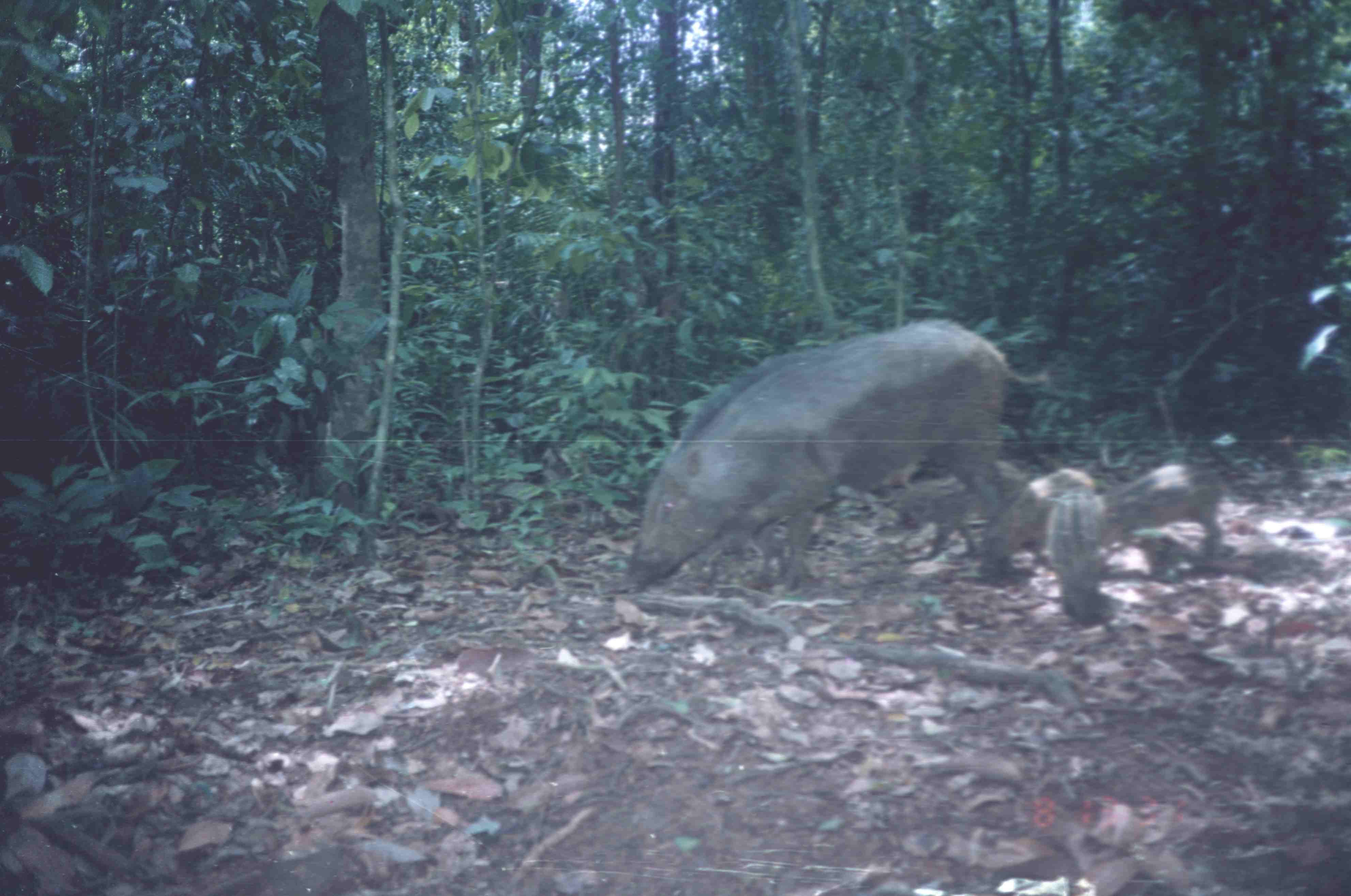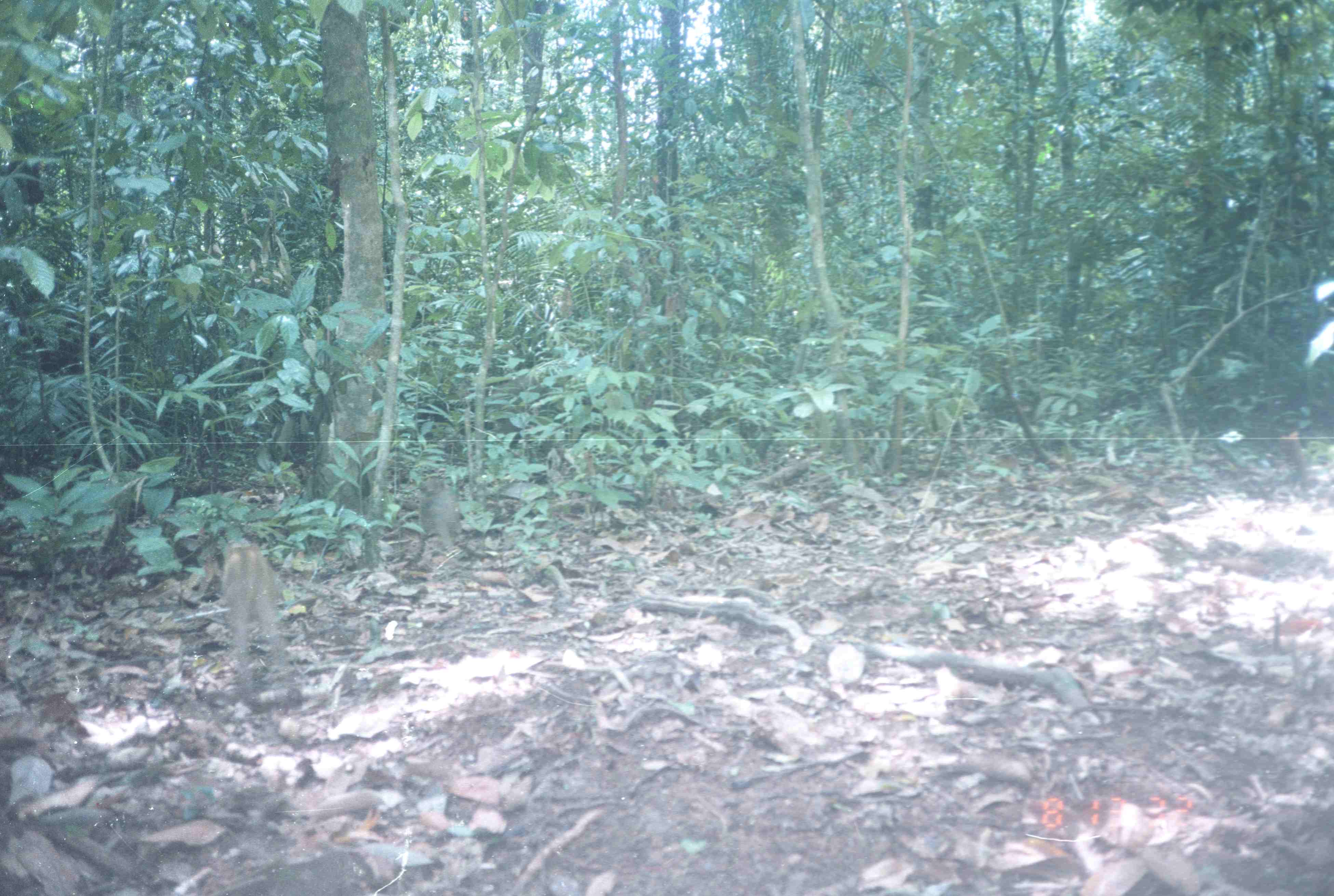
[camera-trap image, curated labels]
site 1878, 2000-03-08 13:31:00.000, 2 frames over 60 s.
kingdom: Animalia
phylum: Chordata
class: Mammalia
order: Artiodactyla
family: Suidae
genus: Sus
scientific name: Sus scrofa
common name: wild boar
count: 5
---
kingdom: Animalia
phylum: Chordata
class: Mammalia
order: Primates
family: Cercopithecidae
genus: Macaca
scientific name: Macaca nemestrina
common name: southern pig-tailed macaque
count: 2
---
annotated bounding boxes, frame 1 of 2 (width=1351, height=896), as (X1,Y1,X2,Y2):
sus scrofa: (617,318,1051,602); (893,460,1032,569); (980,464,1100,578); (1100,462,1229,558); (1040,486,1113,630)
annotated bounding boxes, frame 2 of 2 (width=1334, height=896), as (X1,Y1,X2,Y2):
macaca nemestrina: (221,538,293,706); (408,473,465,570)